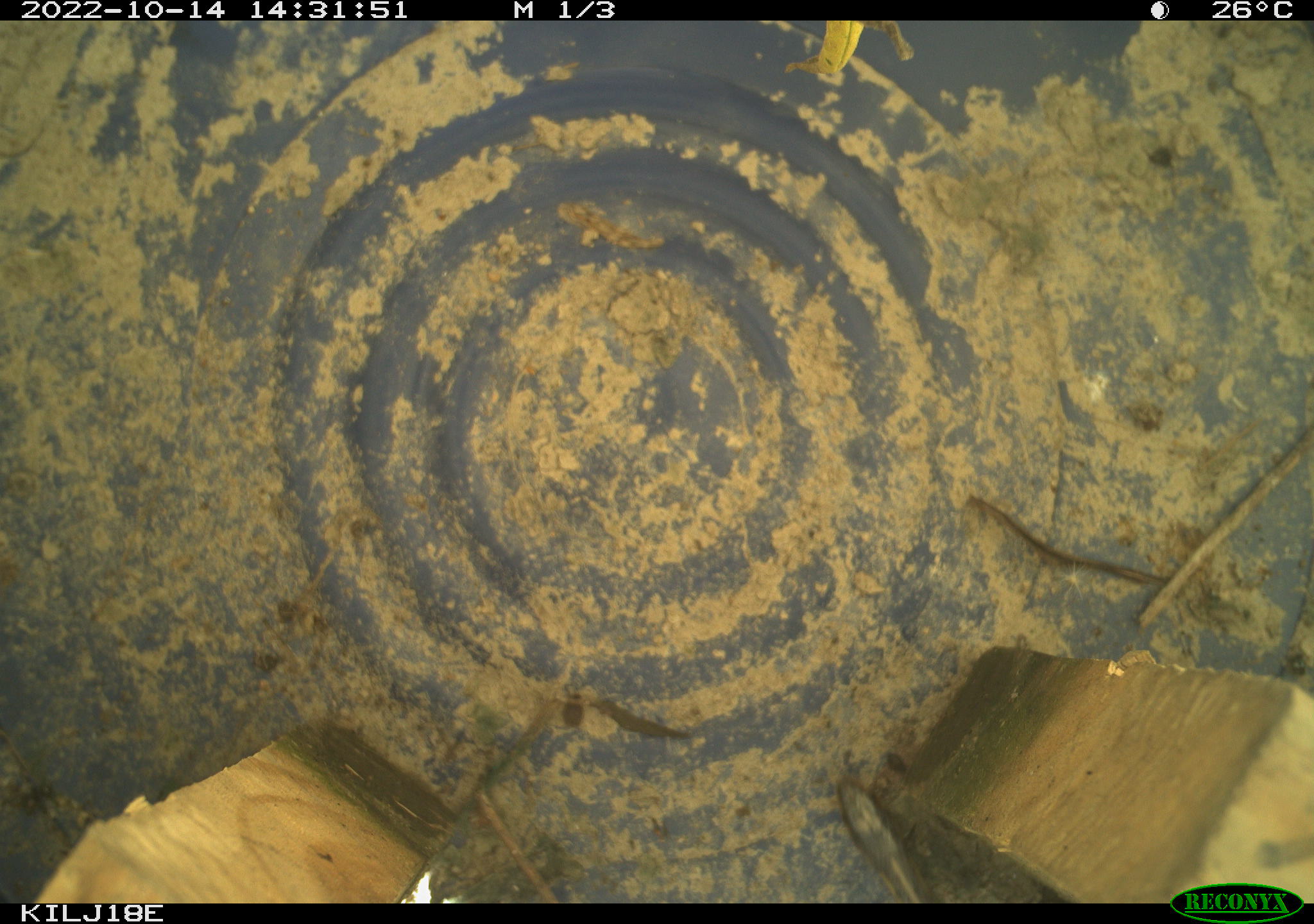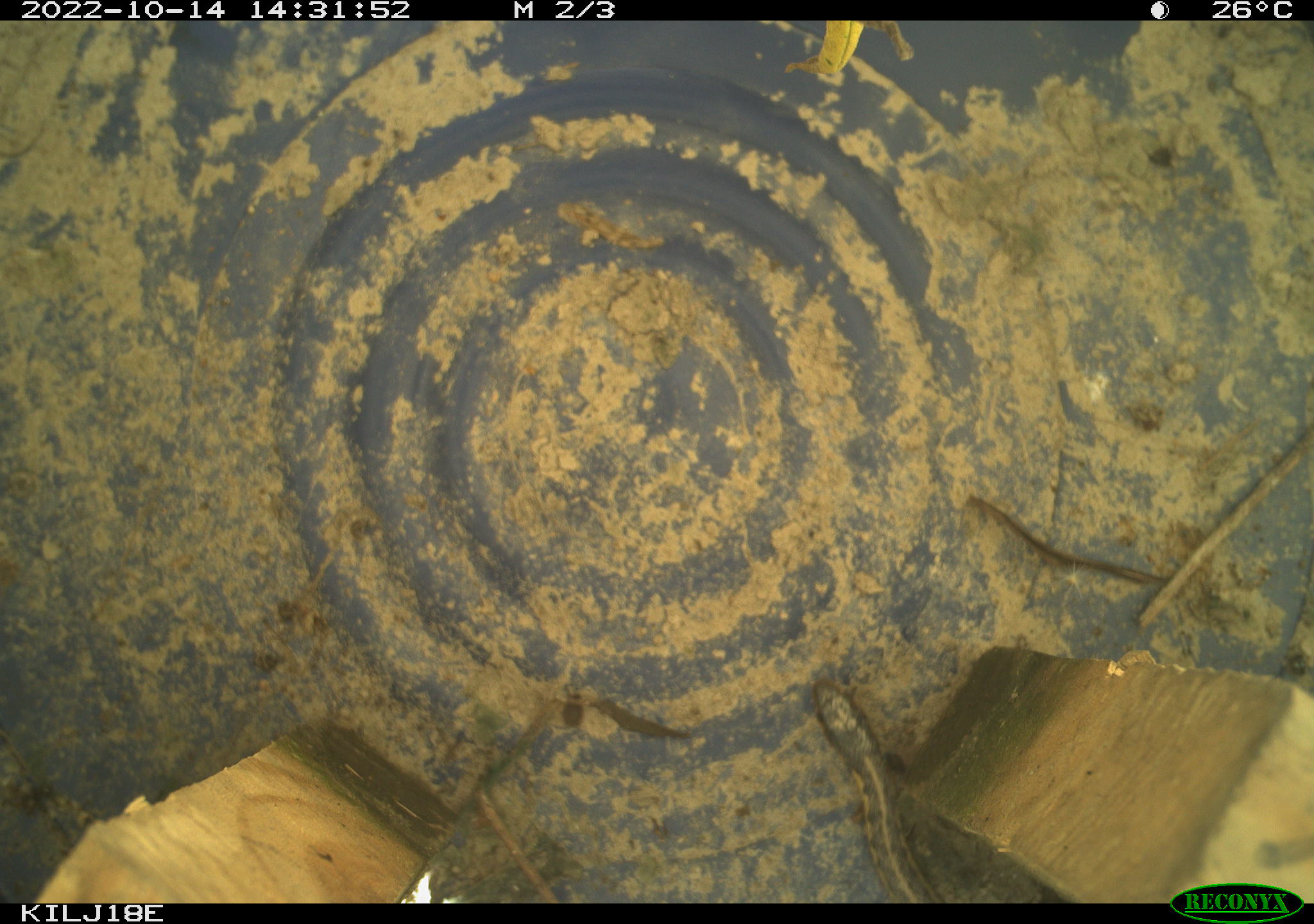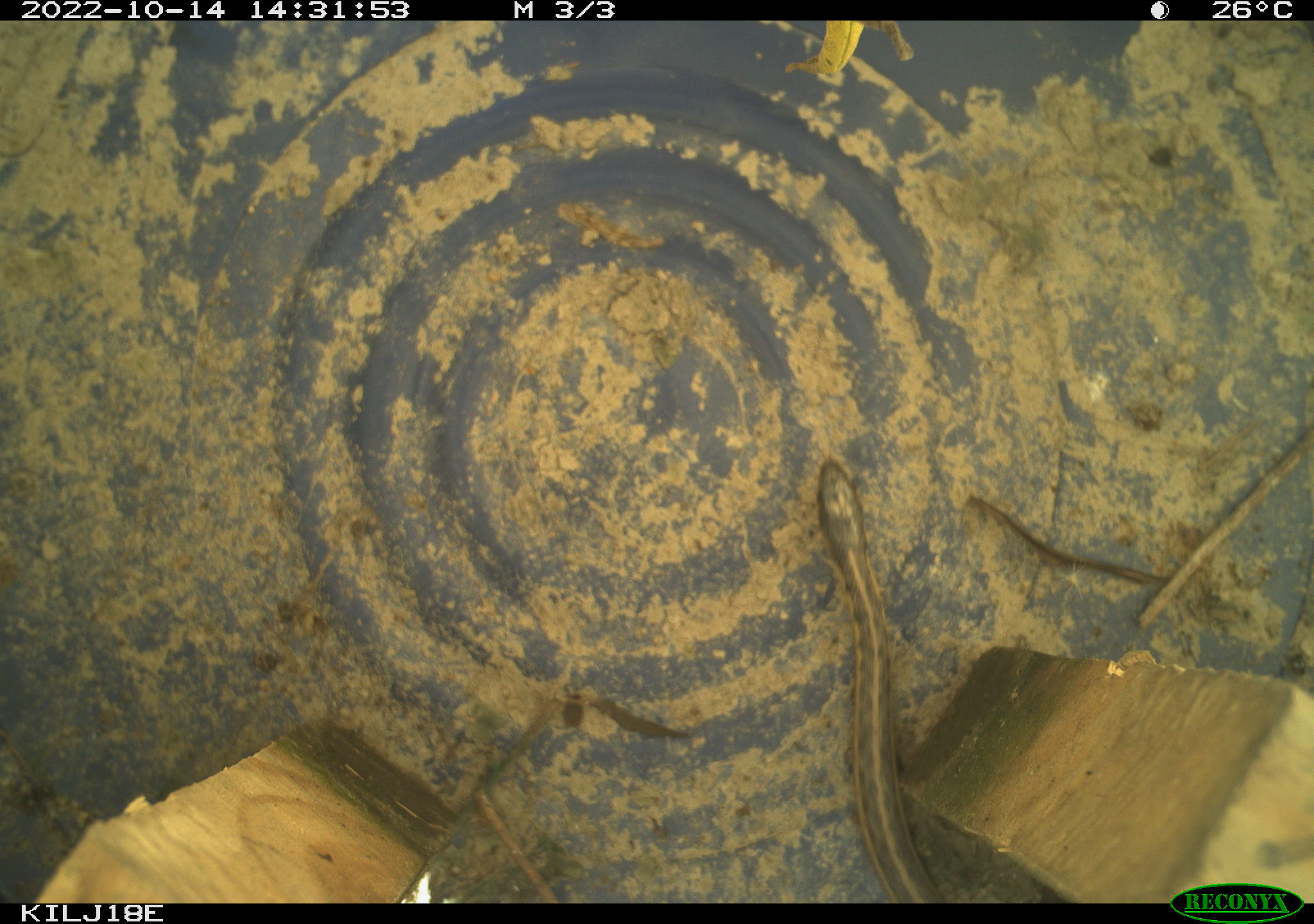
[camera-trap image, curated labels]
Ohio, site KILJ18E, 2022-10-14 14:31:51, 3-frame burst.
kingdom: Animalia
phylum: Chordata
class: Reptilia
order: Squamata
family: Colubridae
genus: Thamnophis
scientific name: Thamnophis sirtalis sirtalis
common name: eastern gartersnake